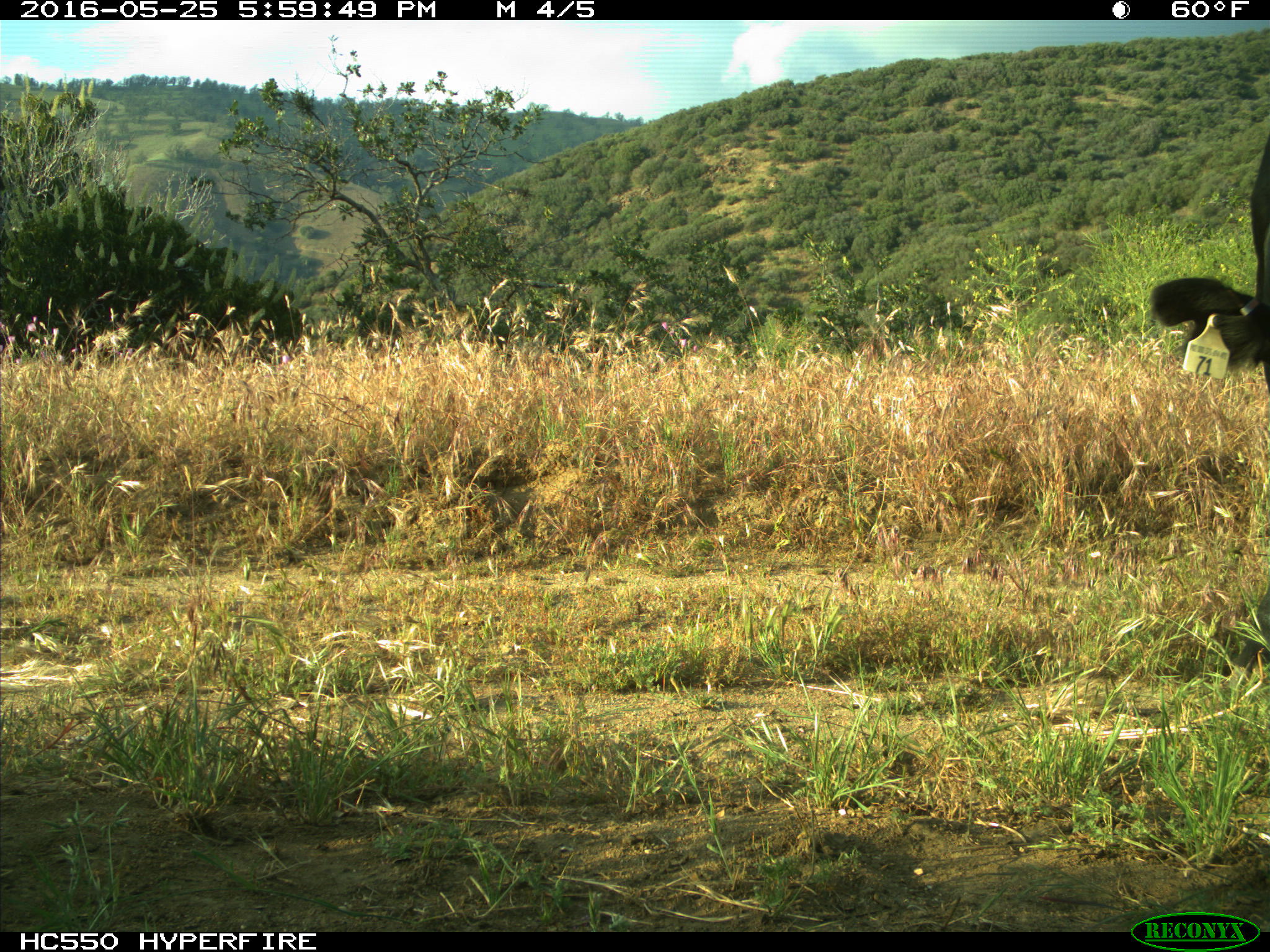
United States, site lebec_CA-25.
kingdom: Animalia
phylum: Chordata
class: Mammalia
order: Artiodactyla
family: Bovidae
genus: Bos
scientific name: Bos taurus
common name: domestic cow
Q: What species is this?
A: Bos taurus (domestic cow).